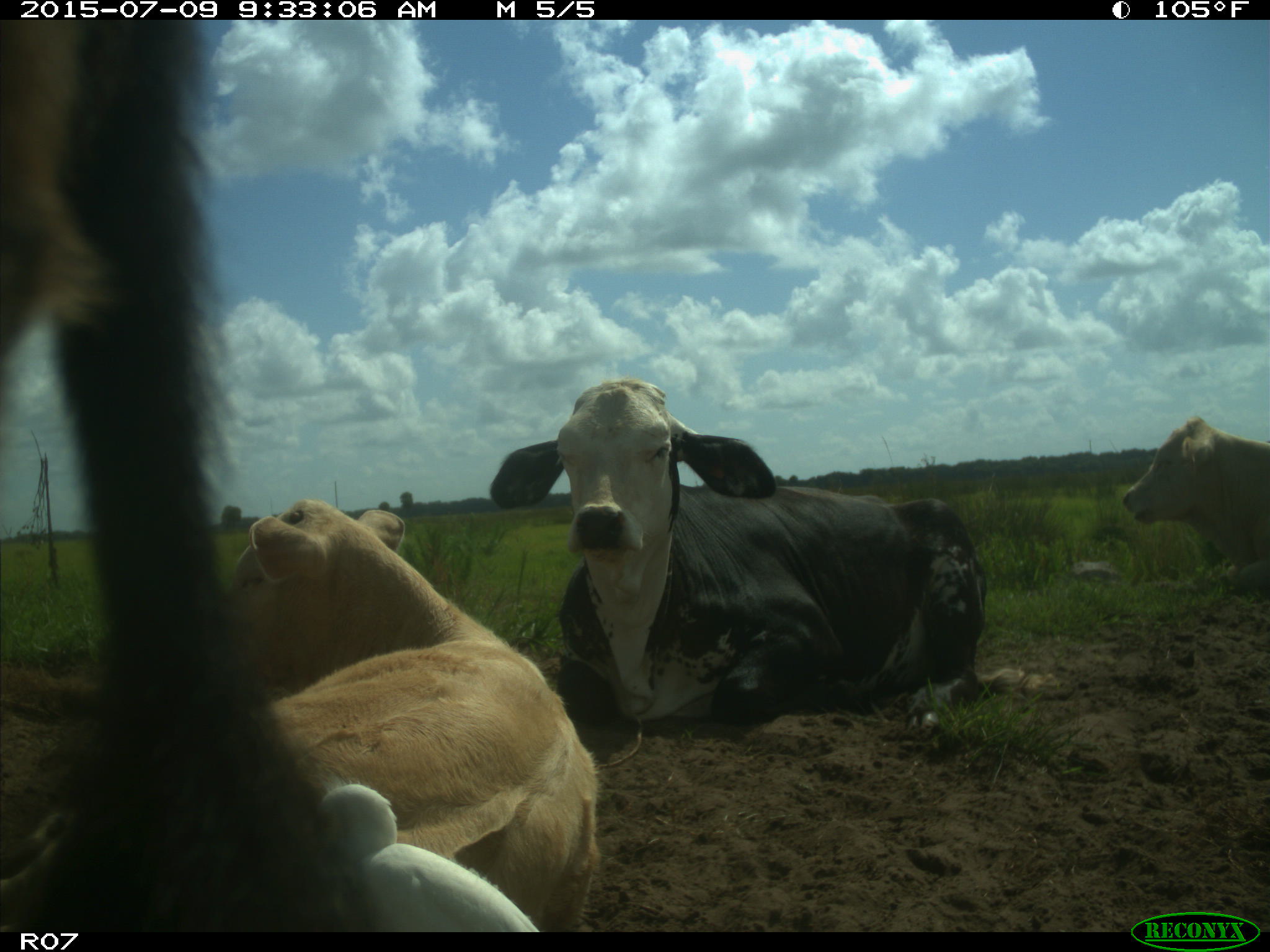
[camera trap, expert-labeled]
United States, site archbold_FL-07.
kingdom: Animalia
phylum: Chordata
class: Mammalia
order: Artiodactyla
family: Bovidae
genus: Bos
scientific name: Bos taurus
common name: domestic cow